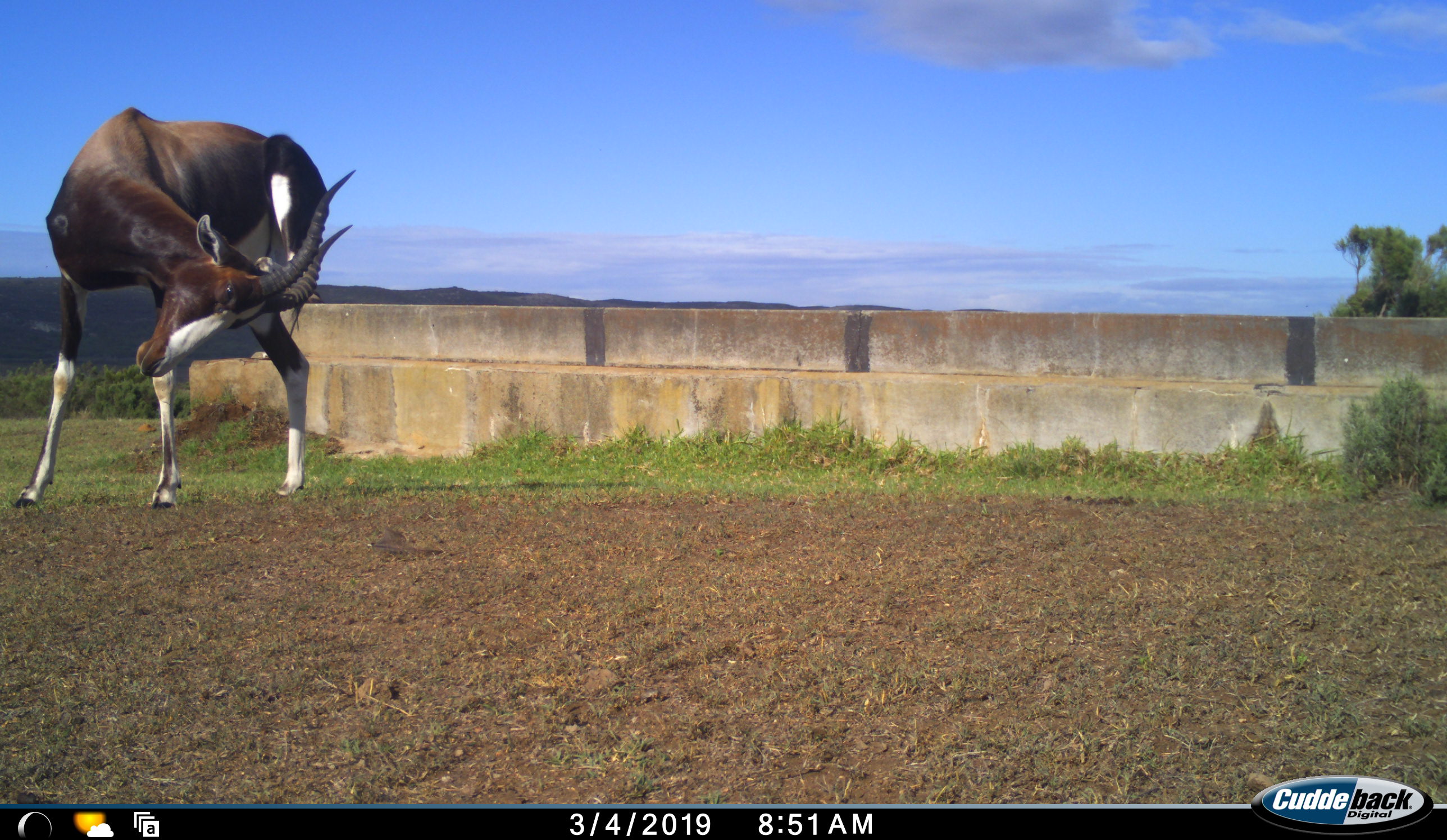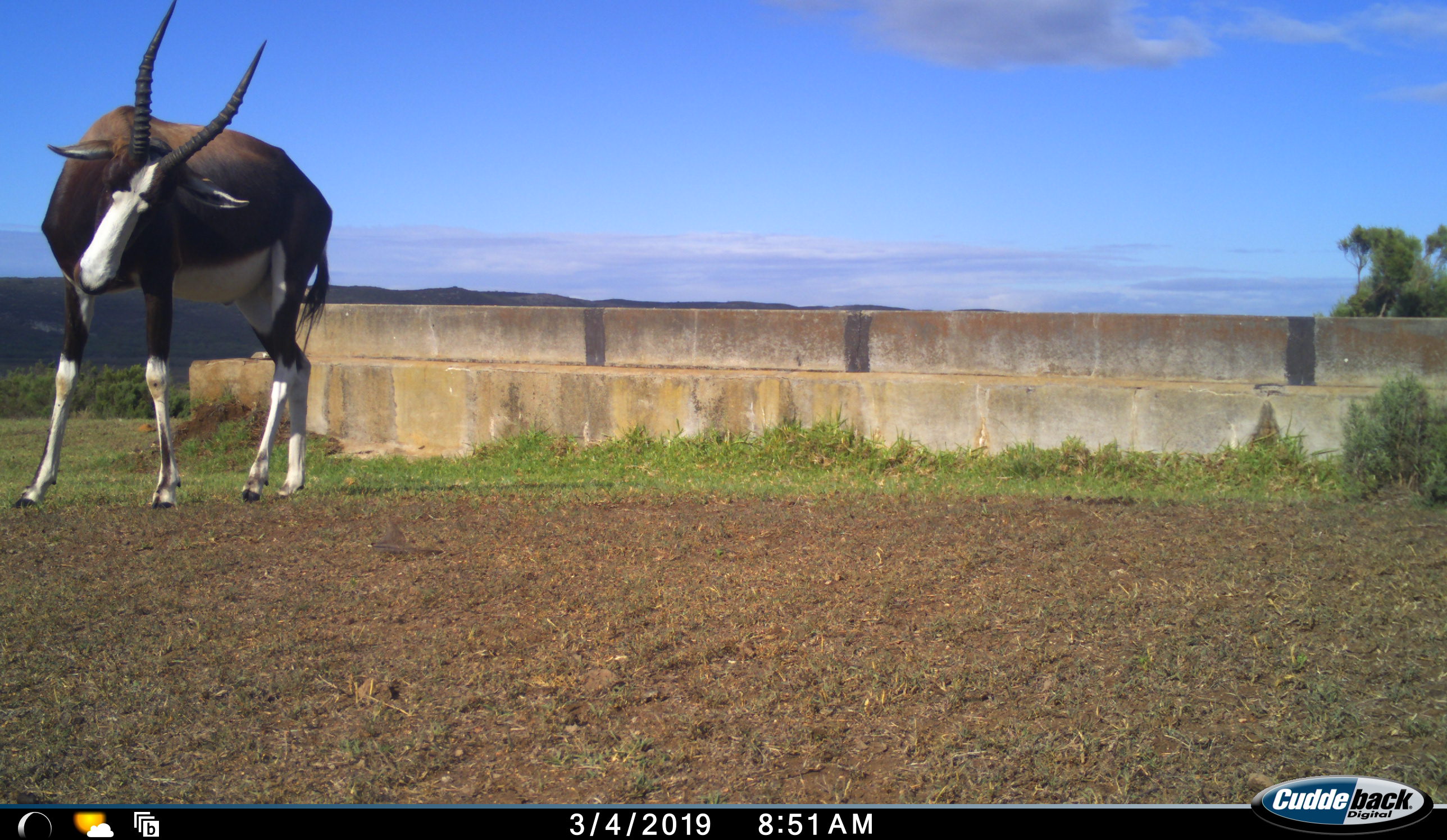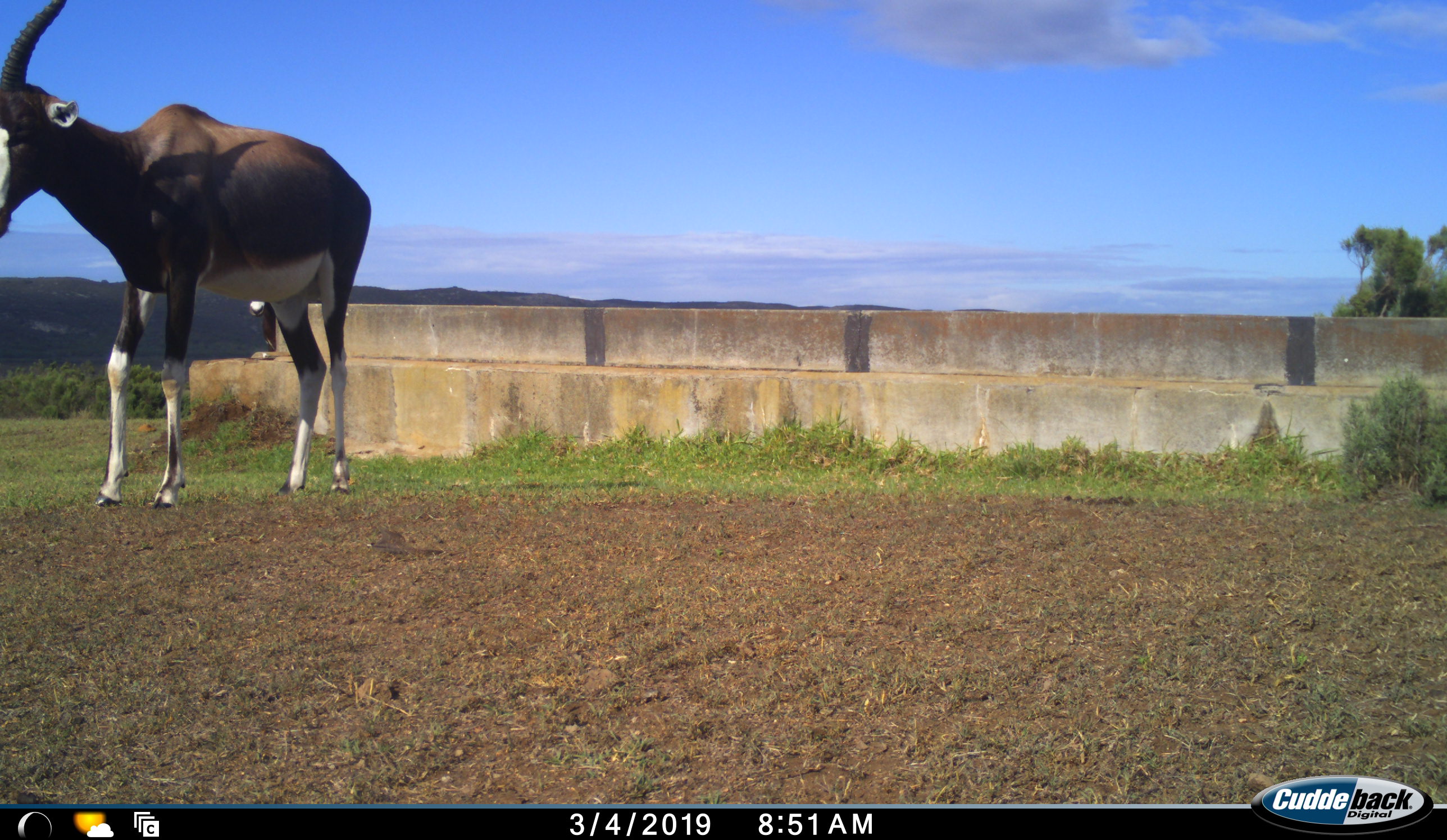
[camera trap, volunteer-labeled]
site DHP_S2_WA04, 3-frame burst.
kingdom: Animalia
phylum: Chordata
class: Mammalia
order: Artiodactyla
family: Bovidae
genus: Damaliscus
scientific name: Damaliscus pygargus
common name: bontebok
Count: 1.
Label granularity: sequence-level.